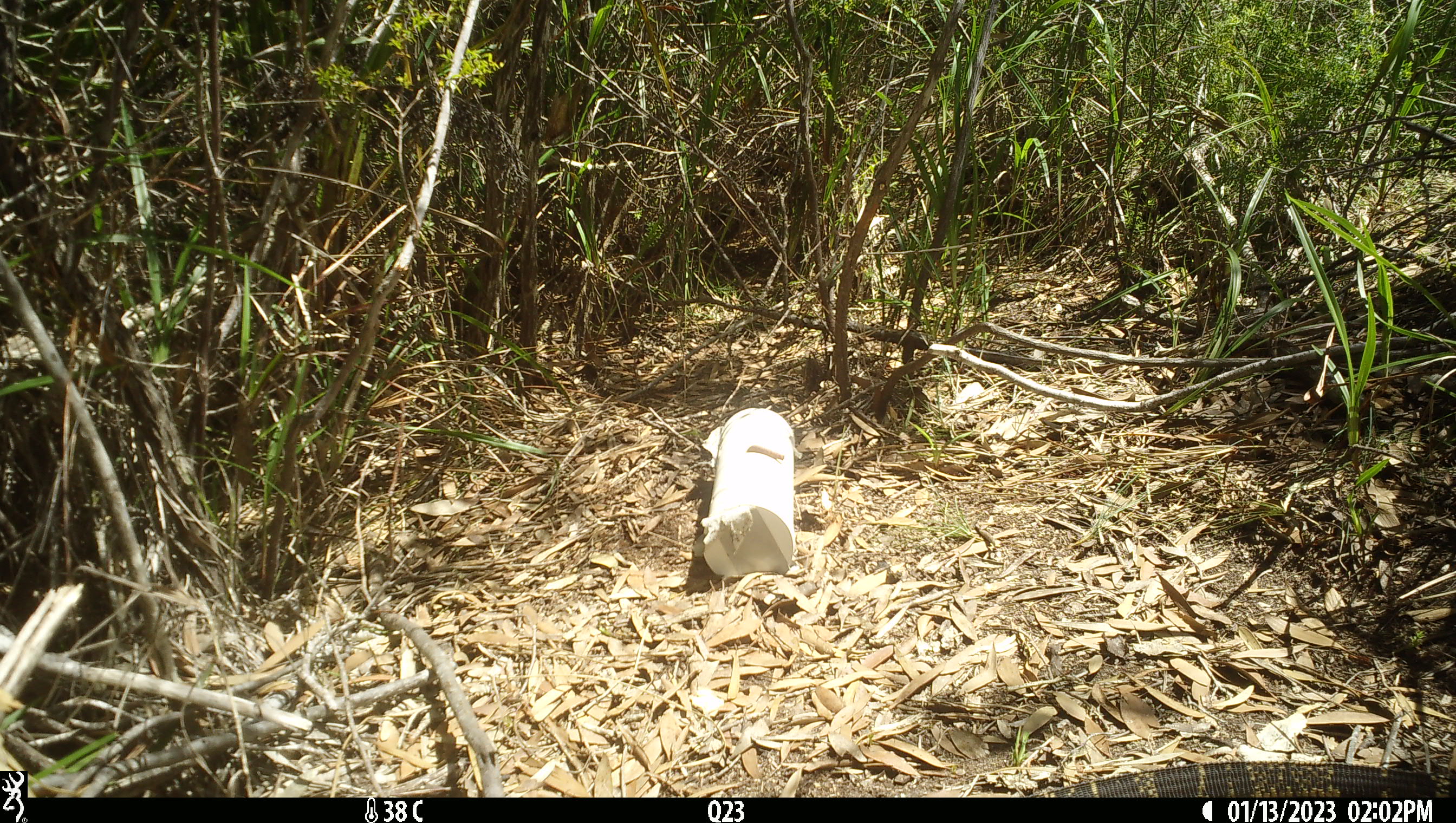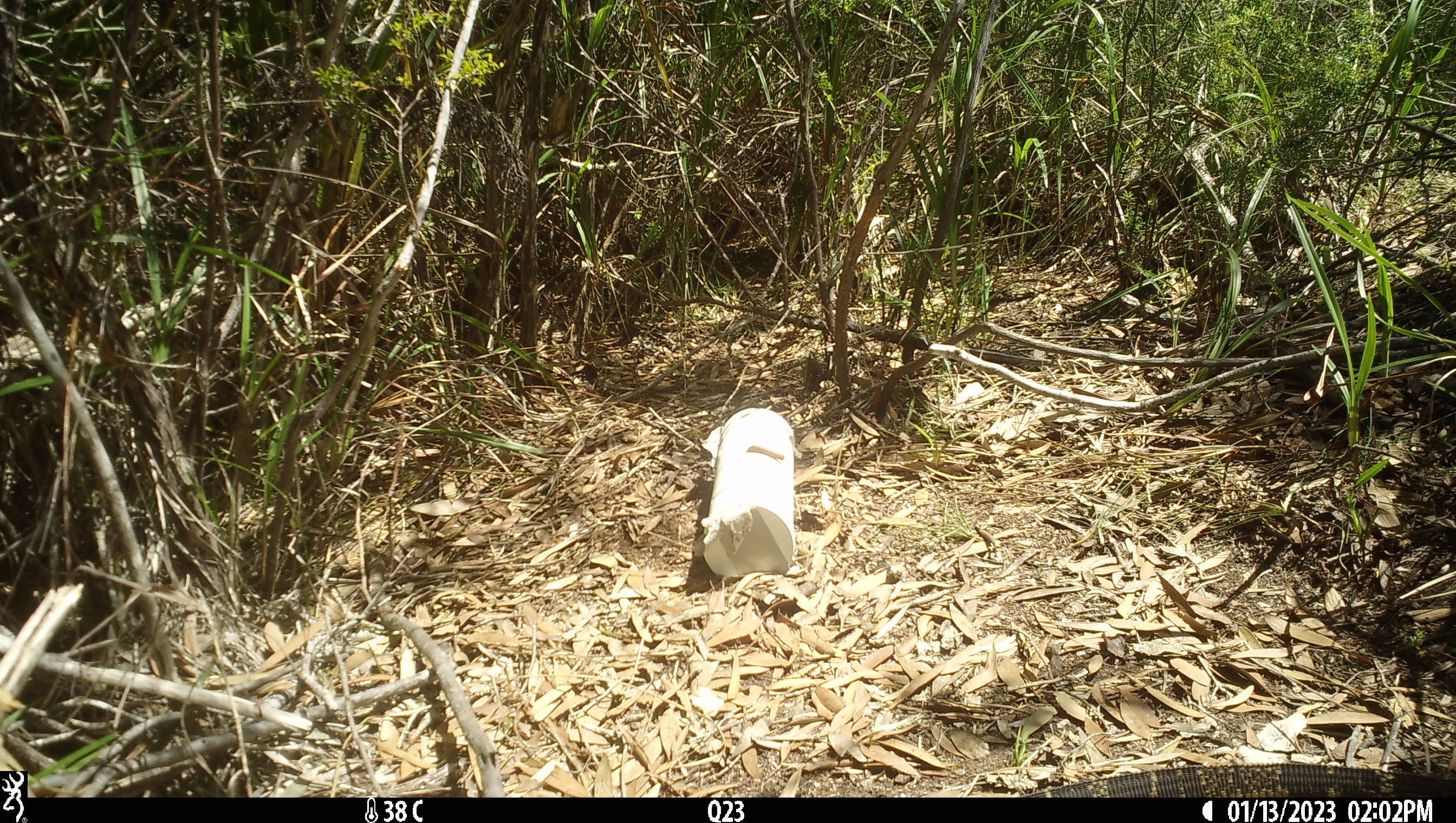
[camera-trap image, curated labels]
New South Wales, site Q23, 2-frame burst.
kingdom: Animalia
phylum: Chordata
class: Reptilia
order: Squamata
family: Varanidae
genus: Varanus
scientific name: Varanus varius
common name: lace monitor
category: goanna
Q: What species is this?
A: Goanna (lace monitor) (Varanus varius).